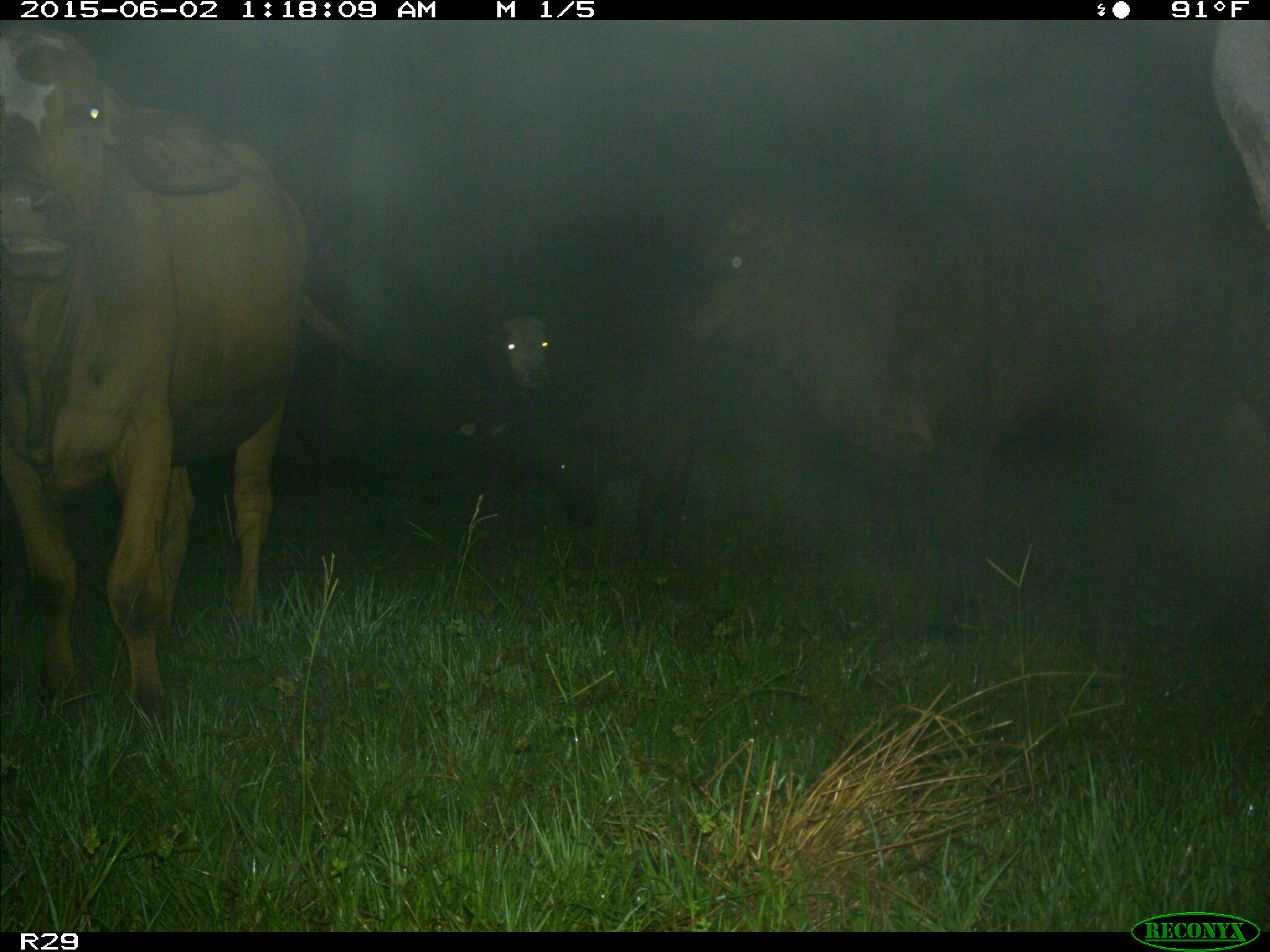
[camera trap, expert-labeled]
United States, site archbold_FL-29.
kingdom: Animalia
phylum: Chordata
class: Mammalia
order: Artiodactyla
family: Bovidae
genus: Bos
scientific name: Bos taurus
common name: domestic cow